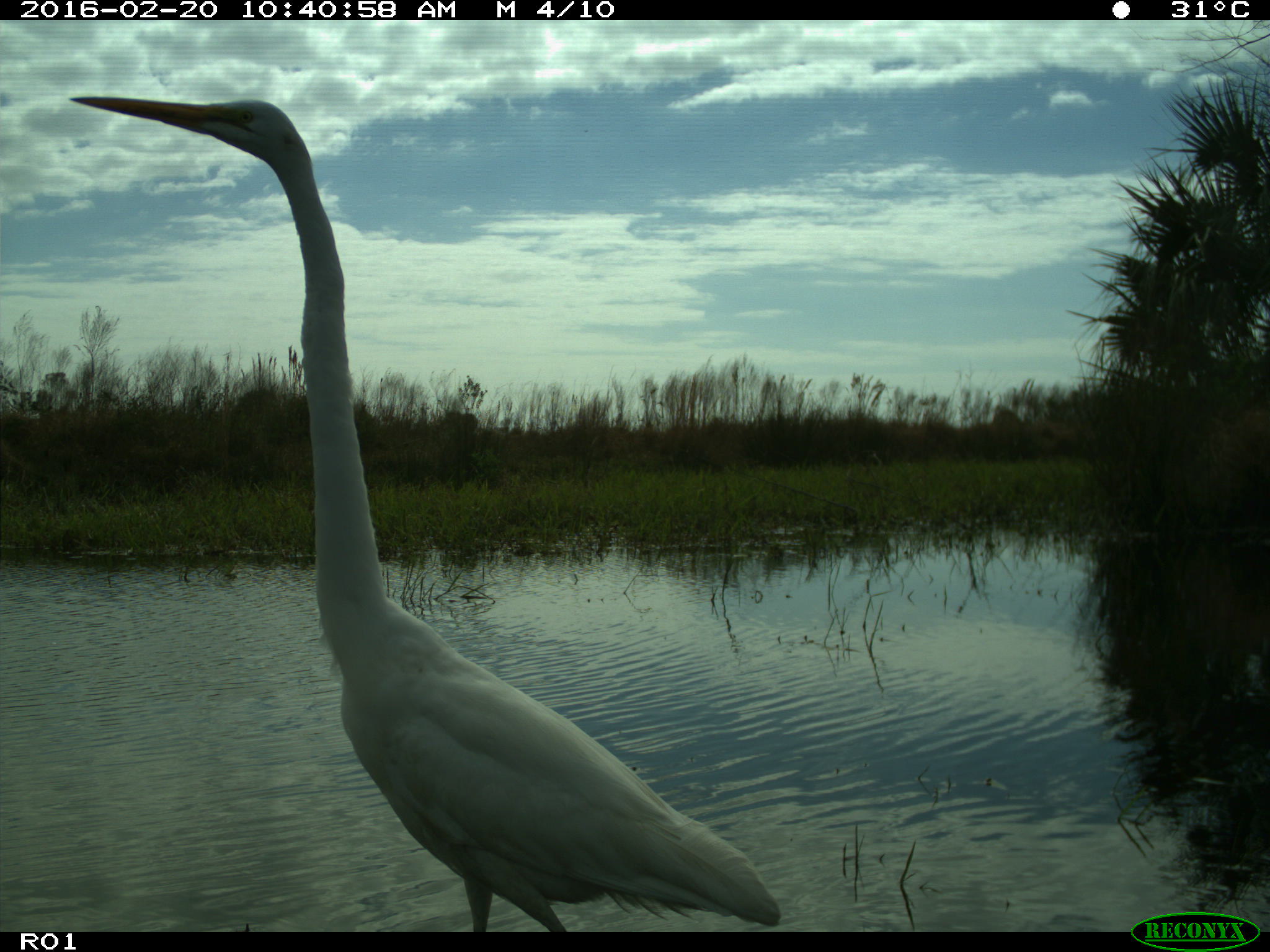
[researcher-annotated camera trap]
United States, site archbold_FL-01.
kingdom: Animalia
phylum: Chordata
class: Aves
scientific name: Aves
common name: birds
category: unidentified bird